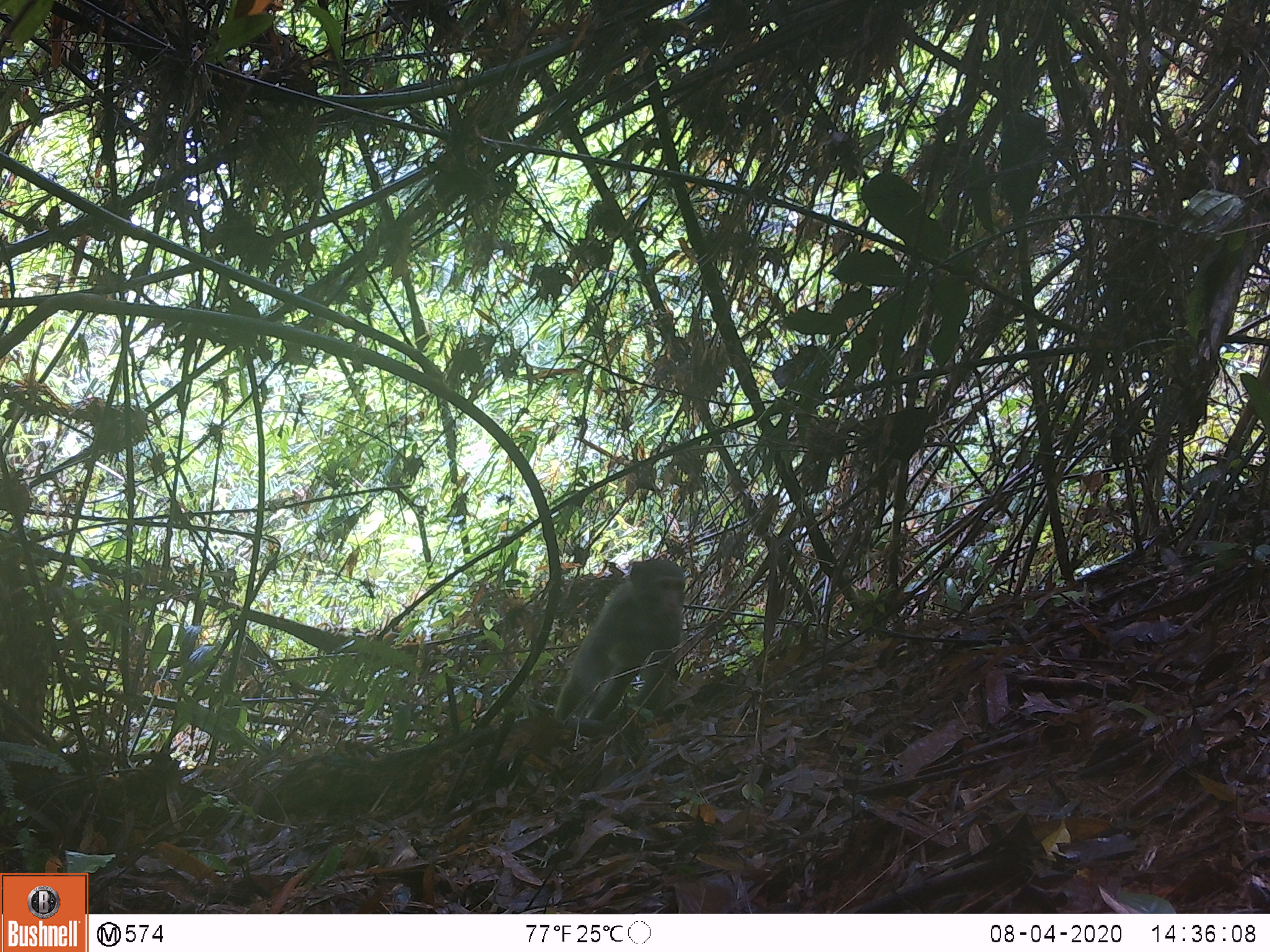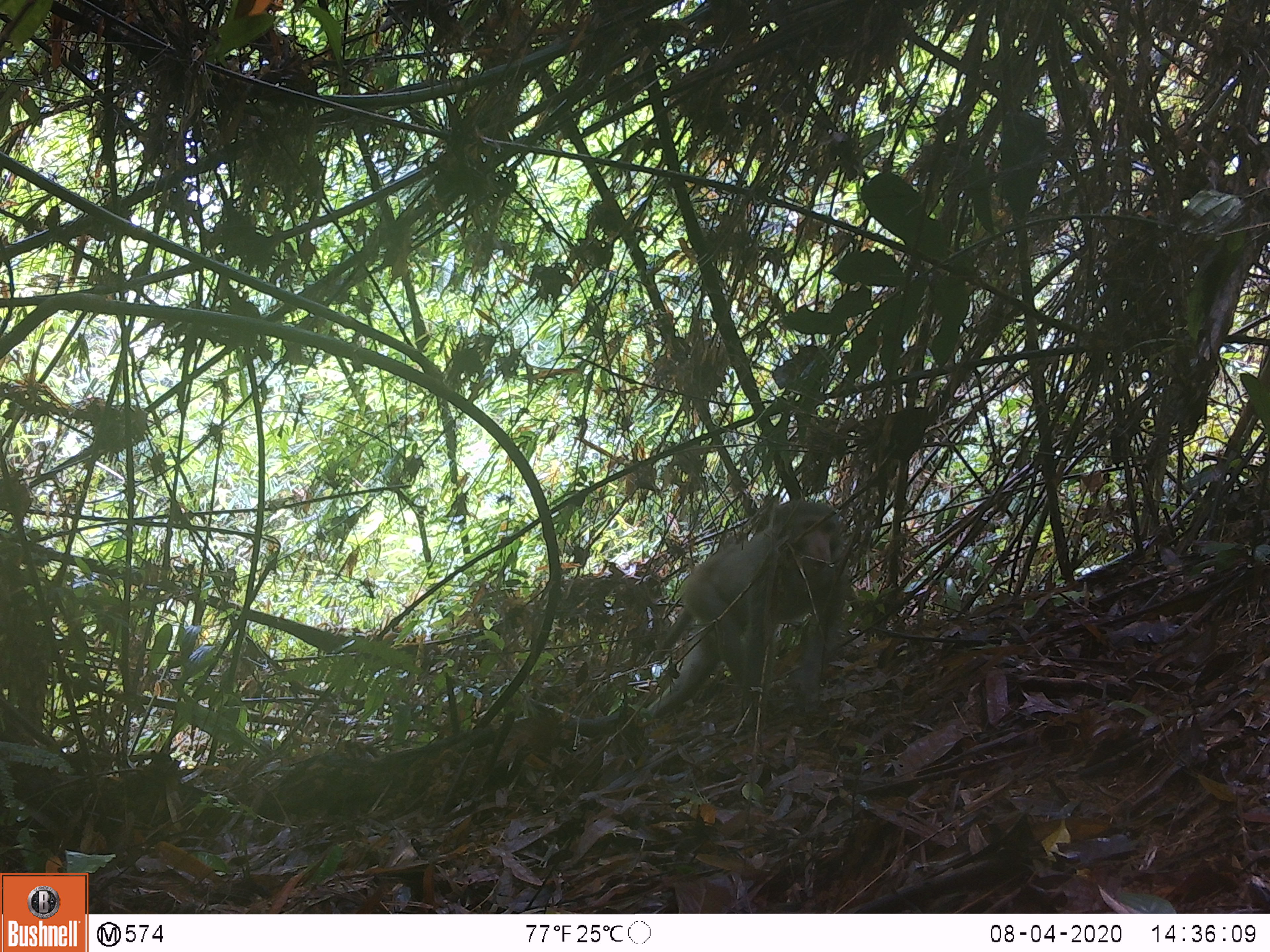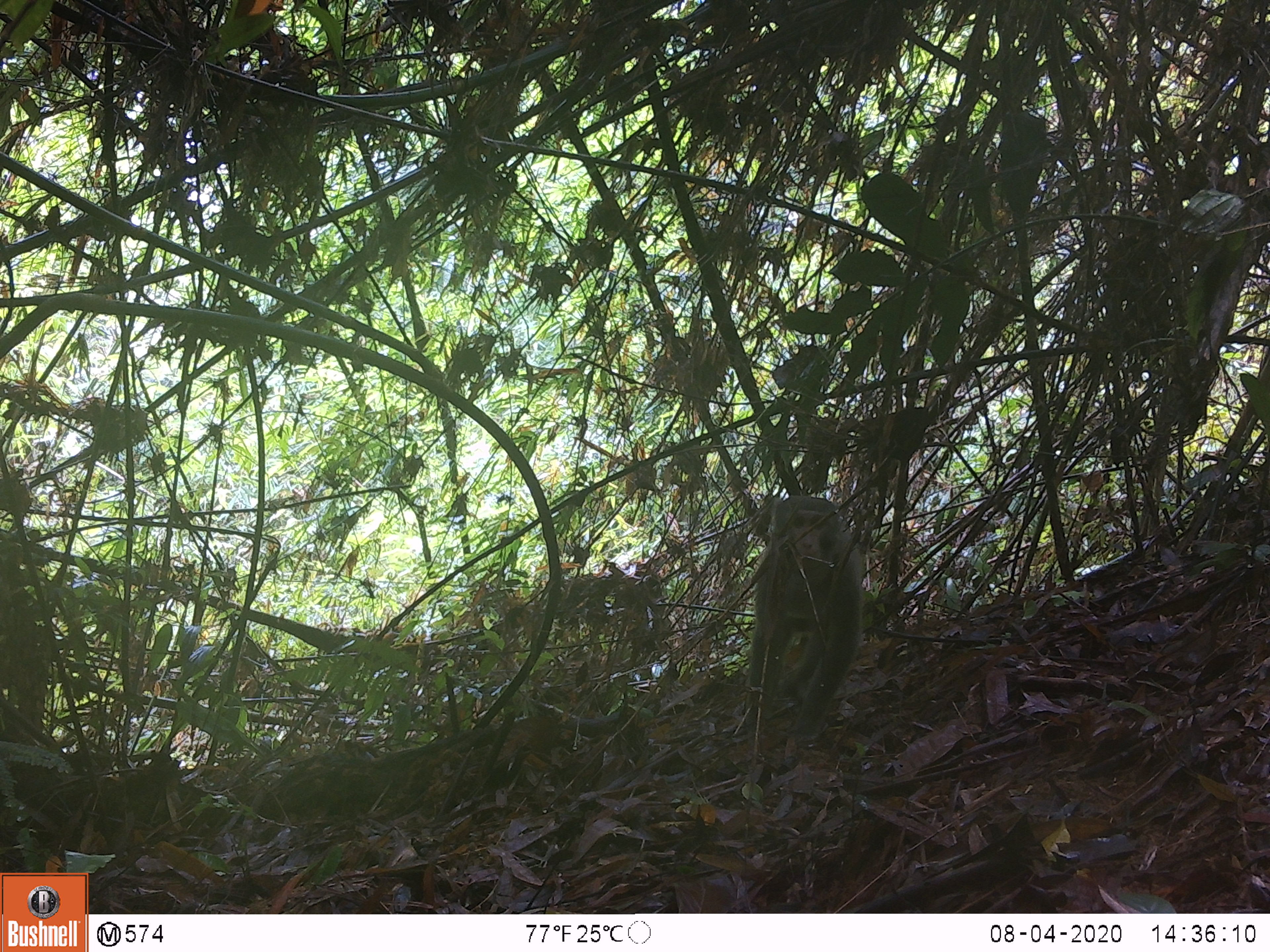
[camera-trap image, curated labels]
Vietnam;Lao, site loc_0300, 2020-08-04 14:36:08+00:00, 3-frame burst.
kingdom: Animalia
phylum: Chordata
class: Mammalia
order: Primates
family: Cercopithecidae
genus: Macaca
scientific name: Macaca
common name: macaques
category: assam or rhesus macaque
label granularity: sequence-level